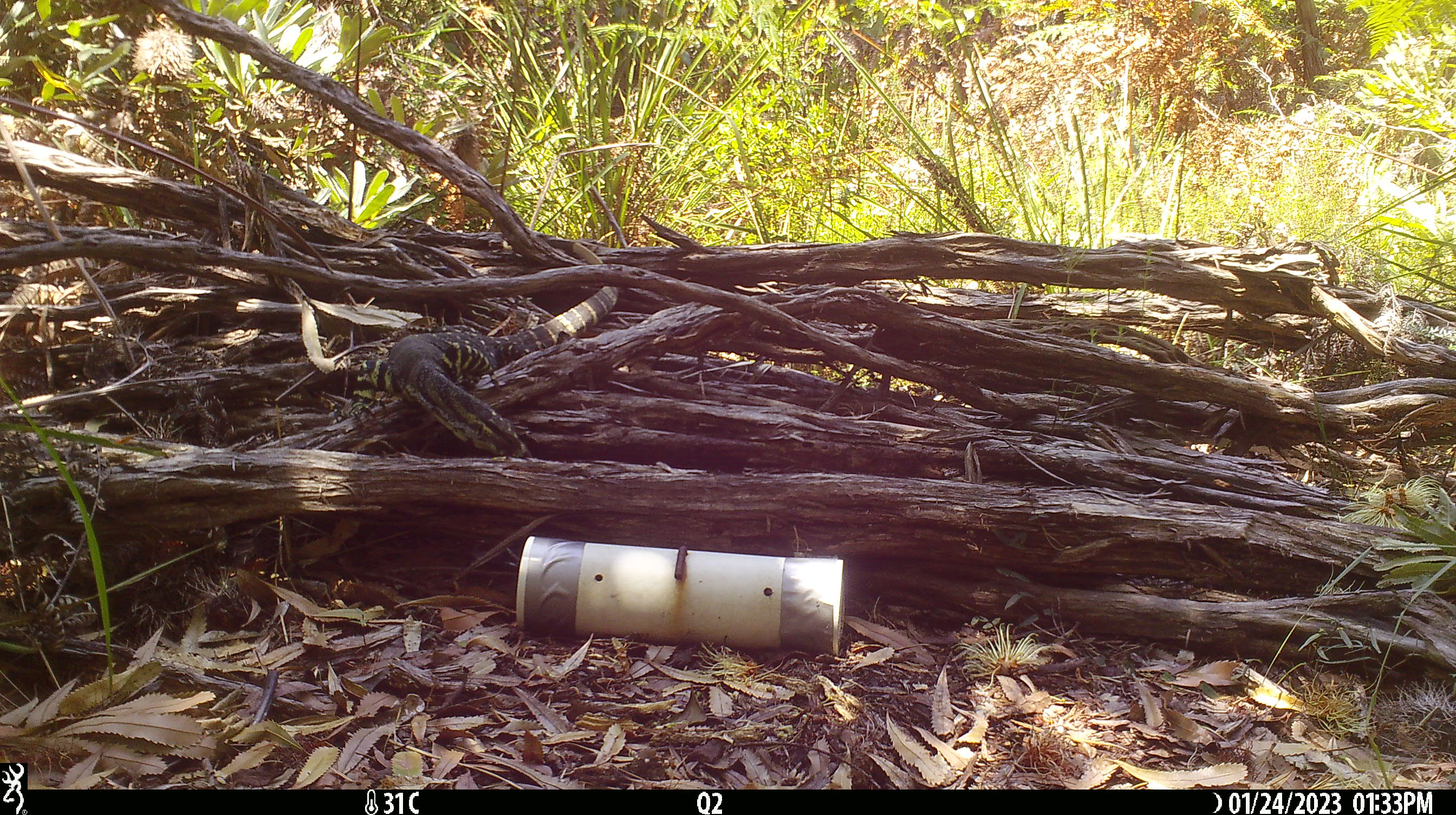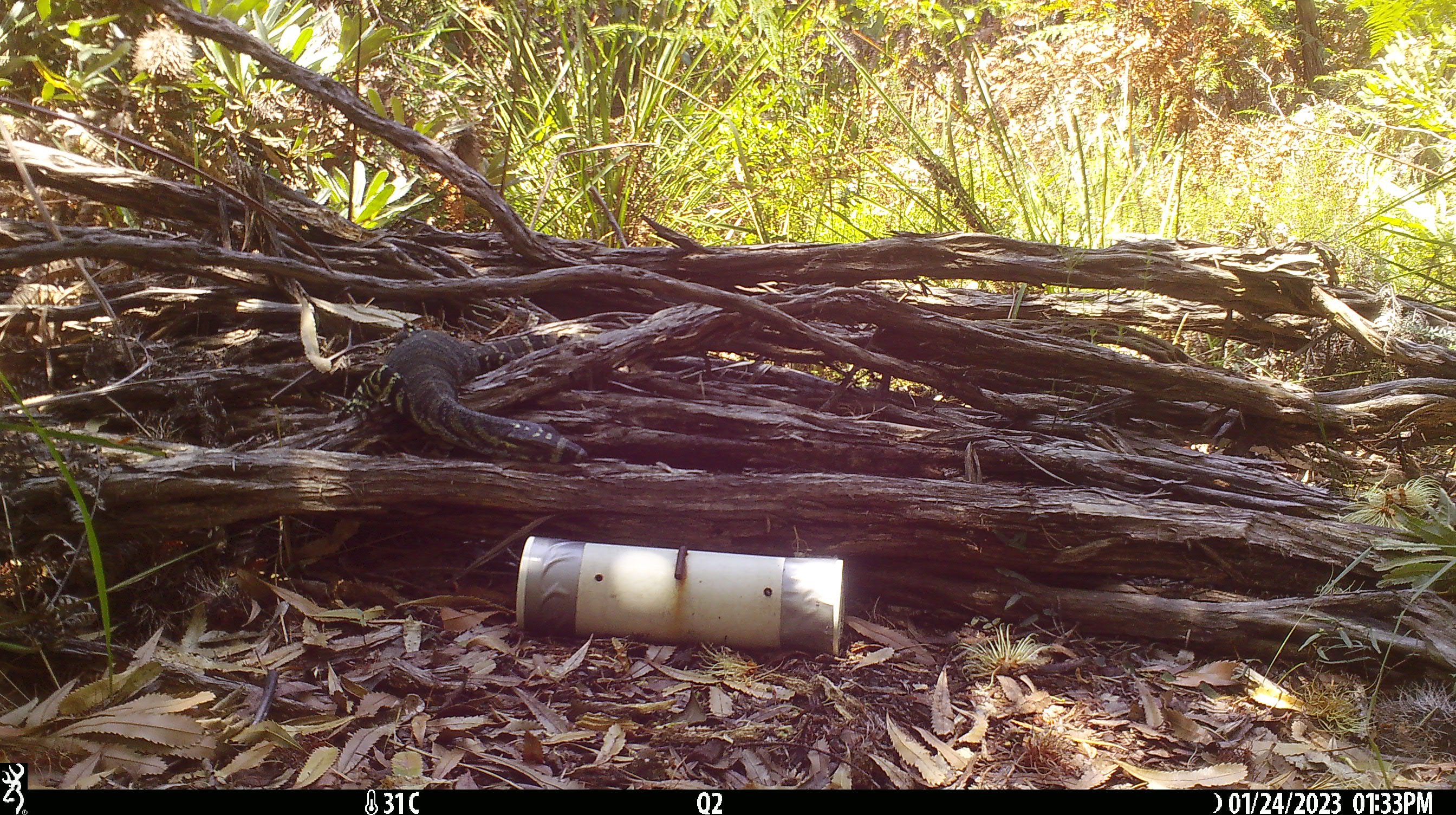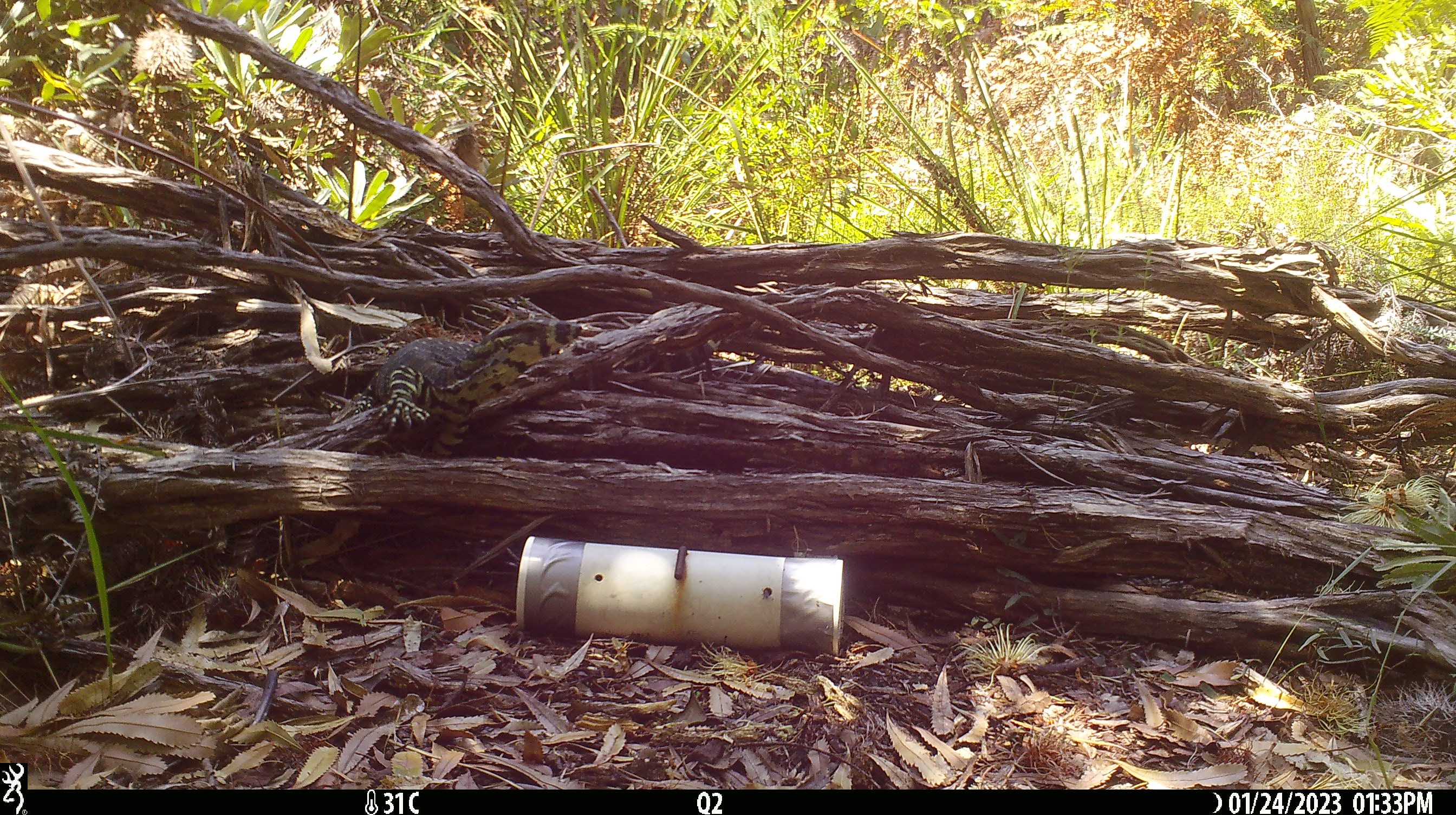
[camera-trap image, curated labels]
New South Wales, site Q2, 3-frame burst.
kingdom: Animalia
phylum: Chordata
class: Reptilia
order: Squamata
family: Varanidae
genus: Varanus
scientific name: Varanus varius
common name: lace monitor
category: goanna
Goanna (lace monitor) (Varanus varius).